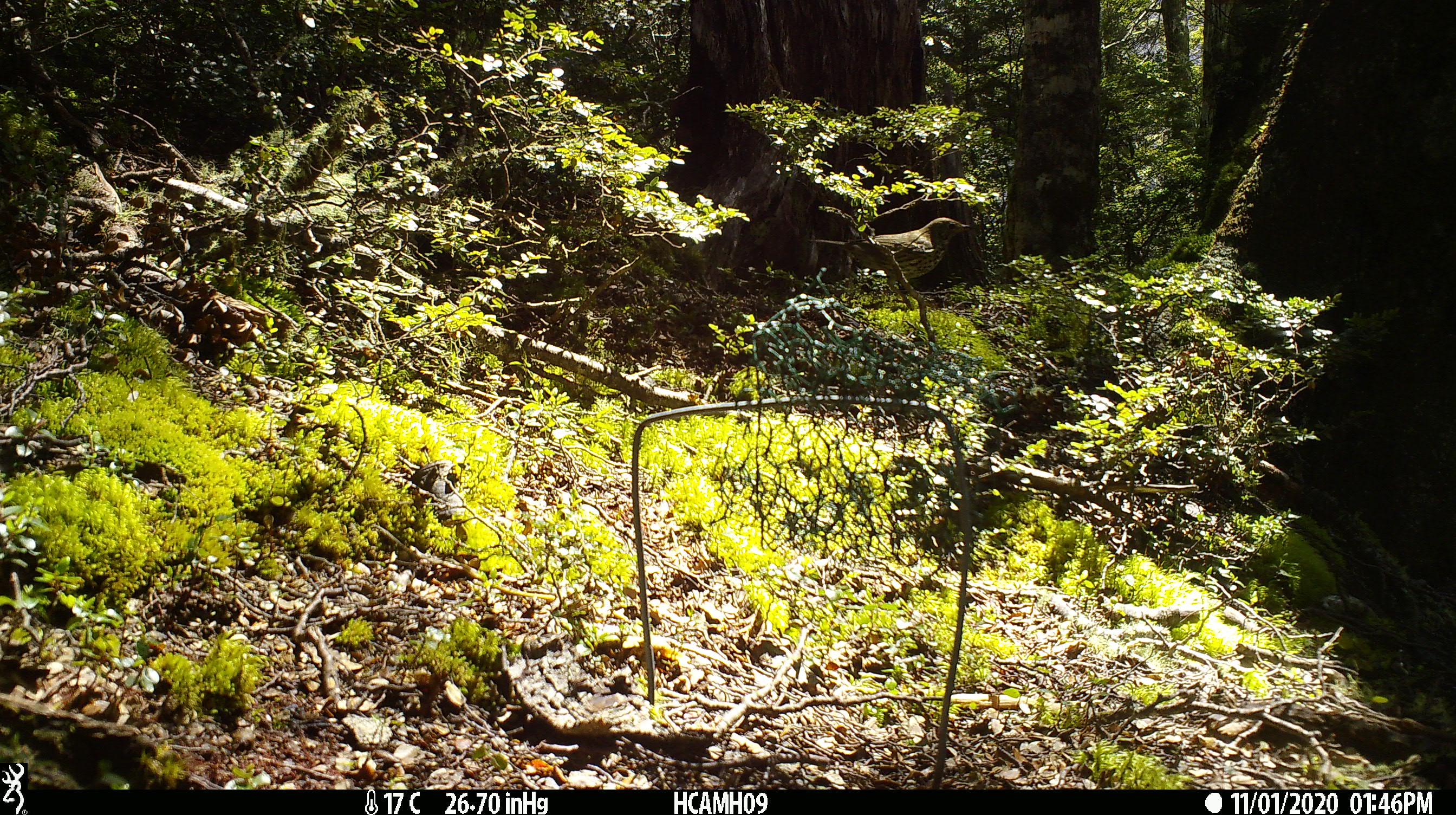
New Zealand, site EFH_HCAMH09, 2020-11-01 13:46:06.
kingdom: Animalia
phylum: Chordata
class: Aves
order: Passeriformes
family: Turdidae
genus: Turdus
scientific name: Turdus philomelos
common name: song thrush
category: thrush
Thrush (song thrush) (Turdus philomelos).